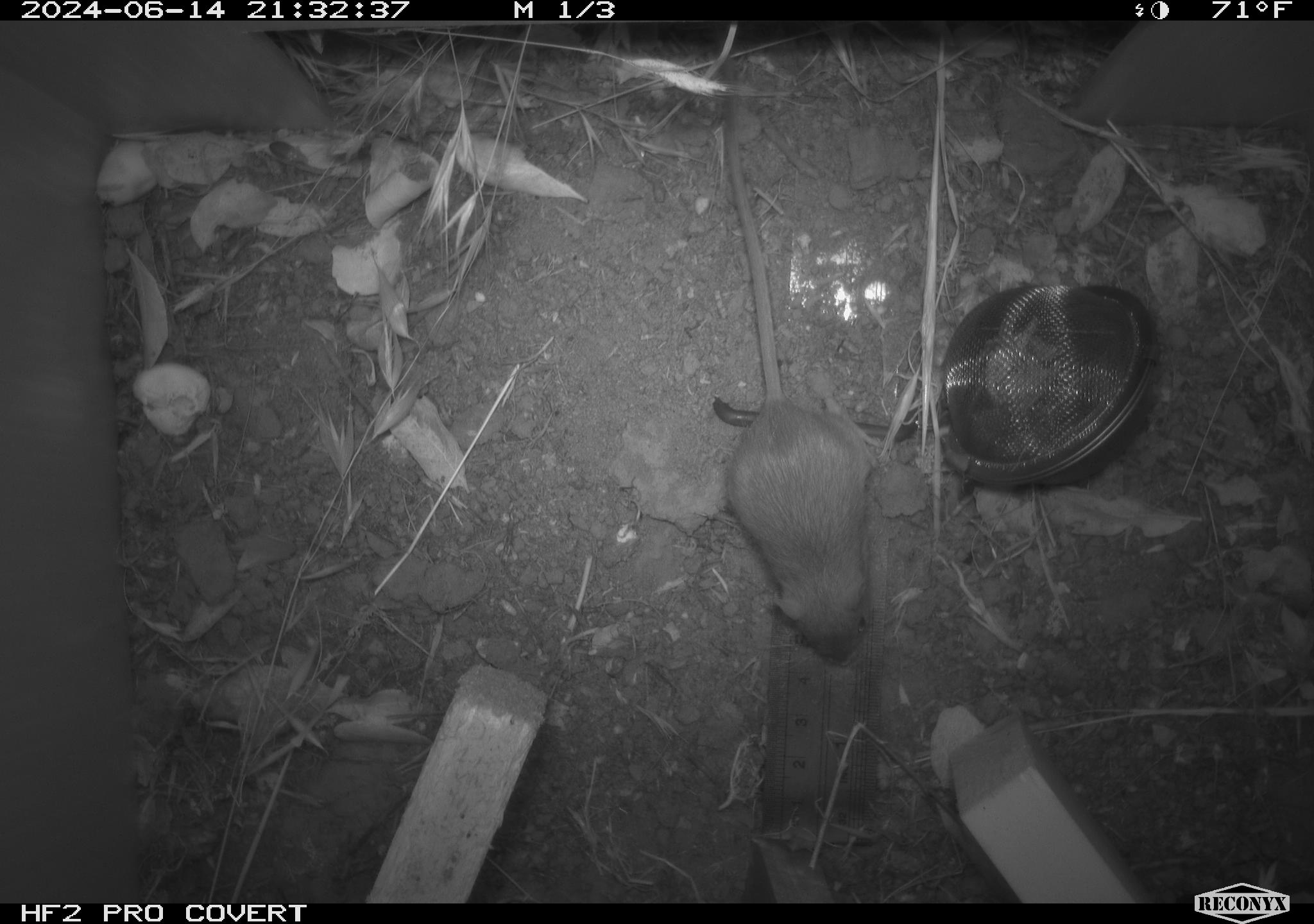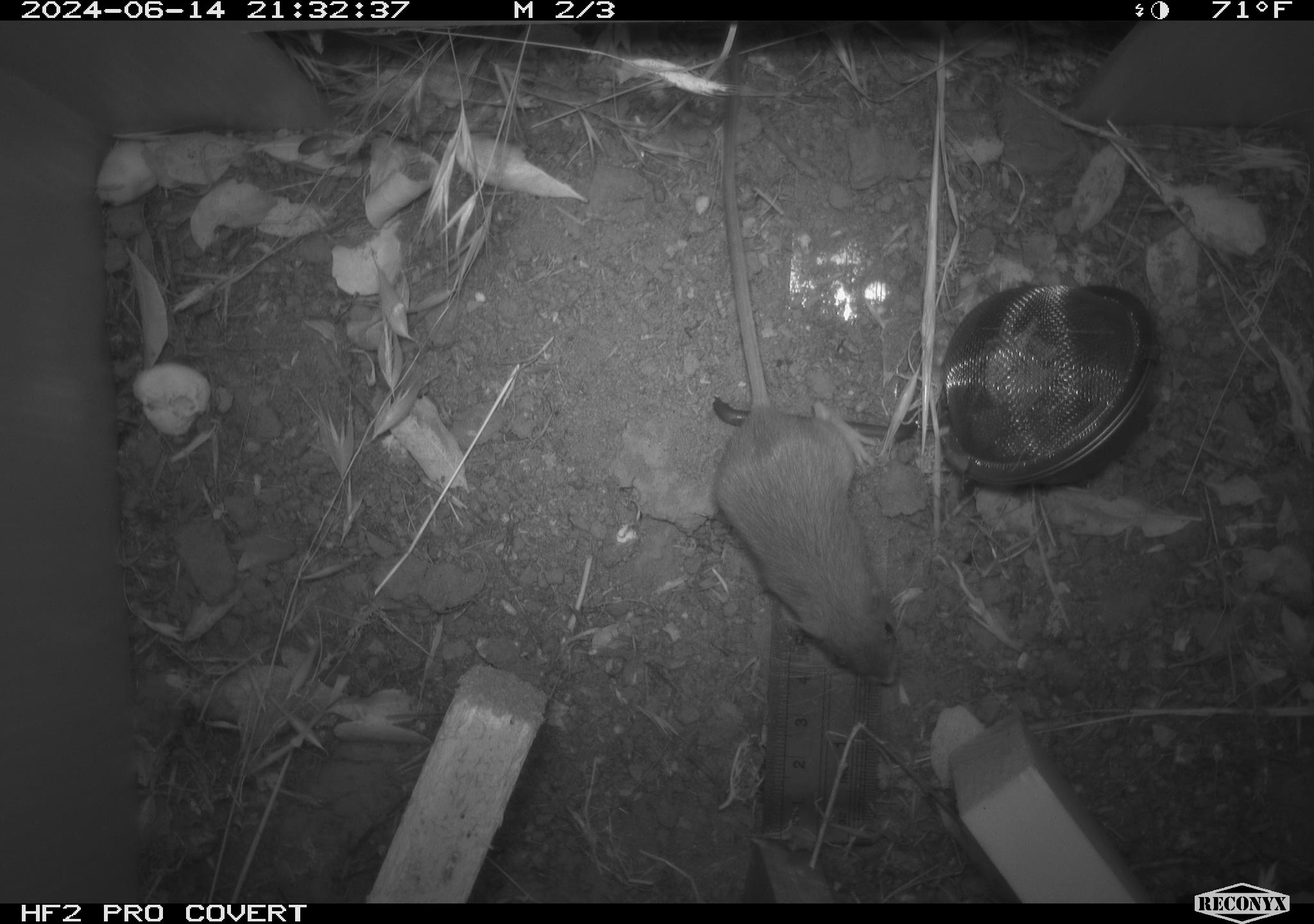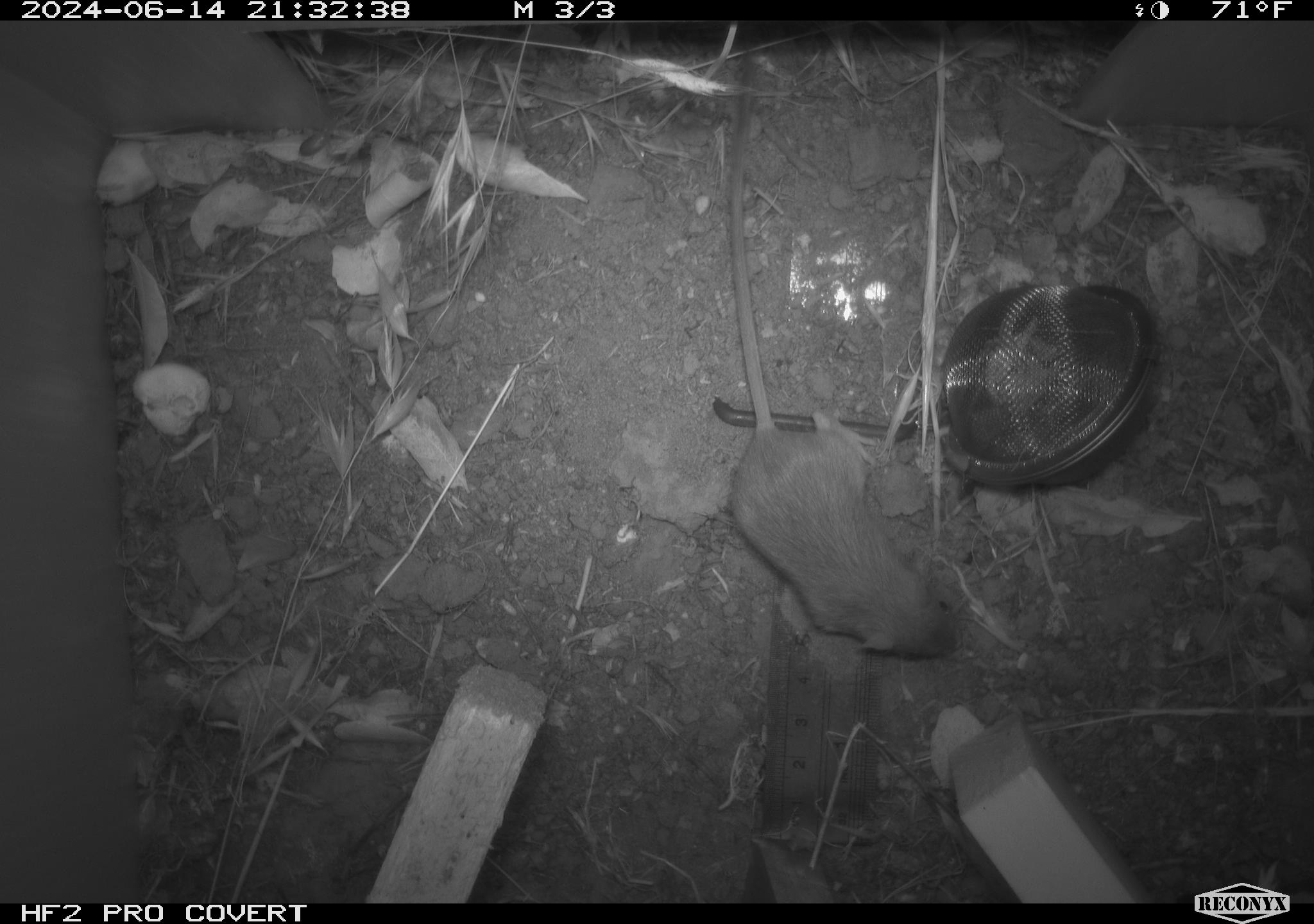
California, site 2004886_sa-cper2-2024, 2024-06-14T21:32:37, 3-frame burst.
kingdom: Animalia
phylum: Chordata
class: Mammalia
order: Rodentia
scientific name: Rodentia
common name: rodent